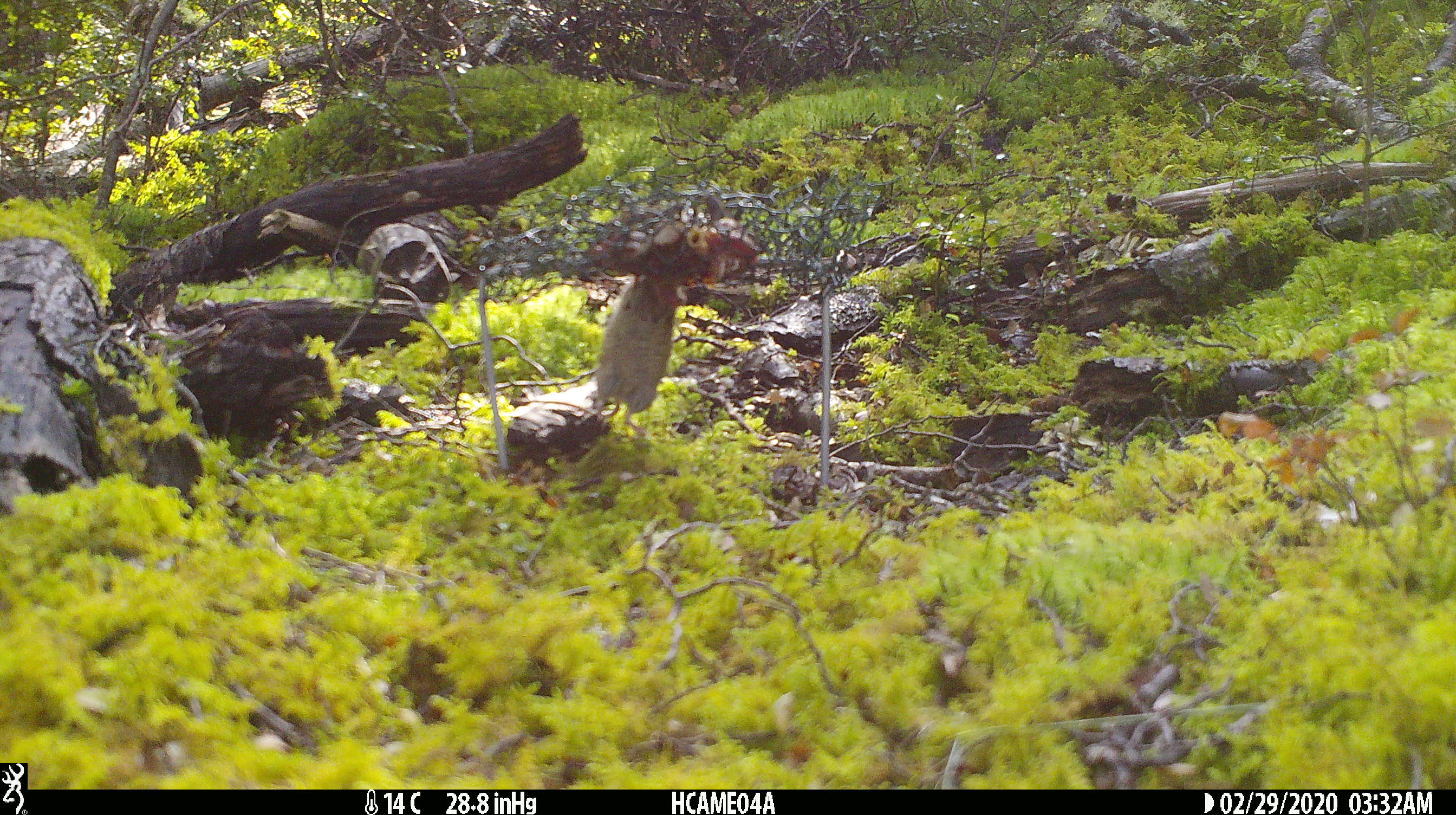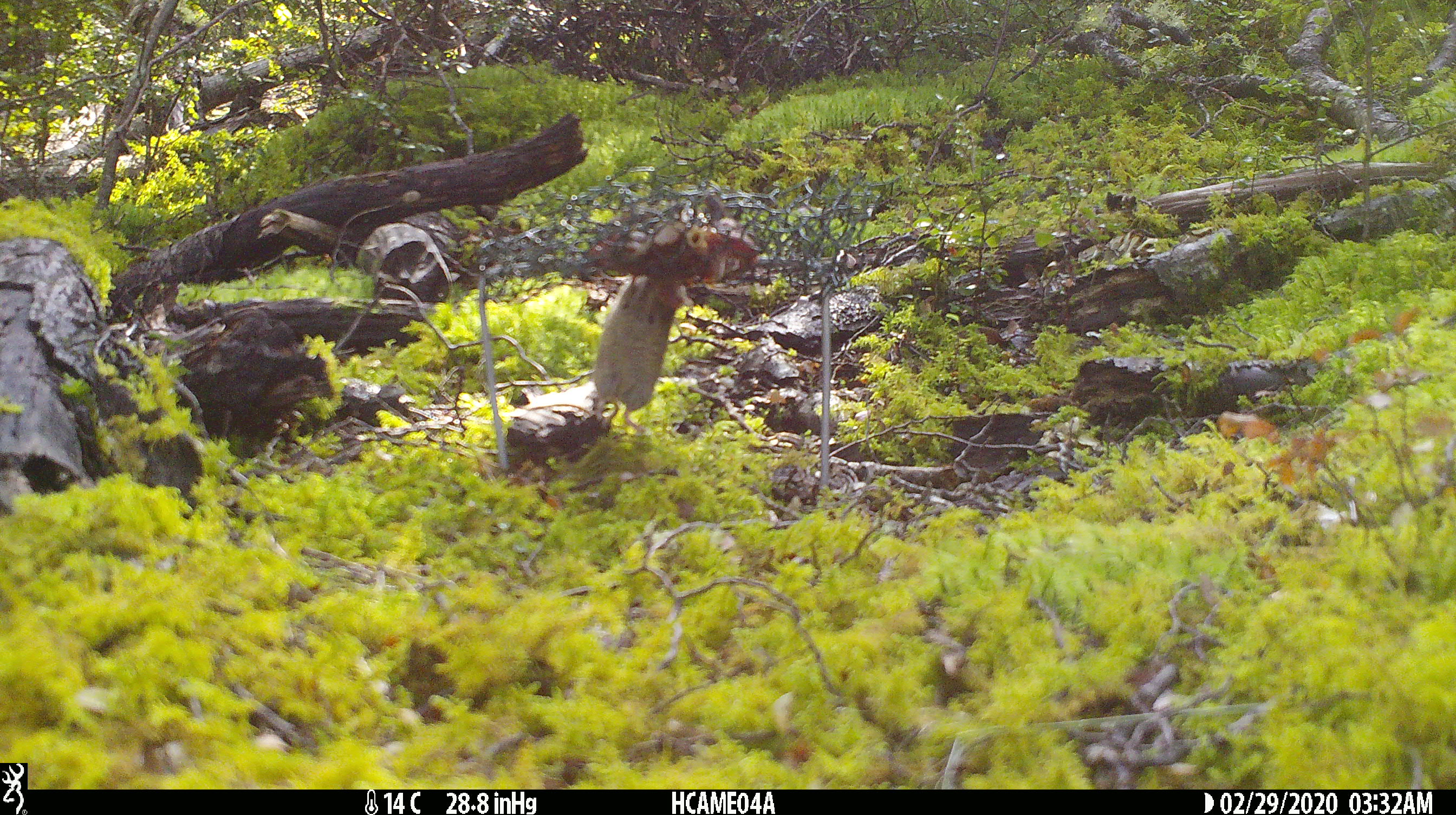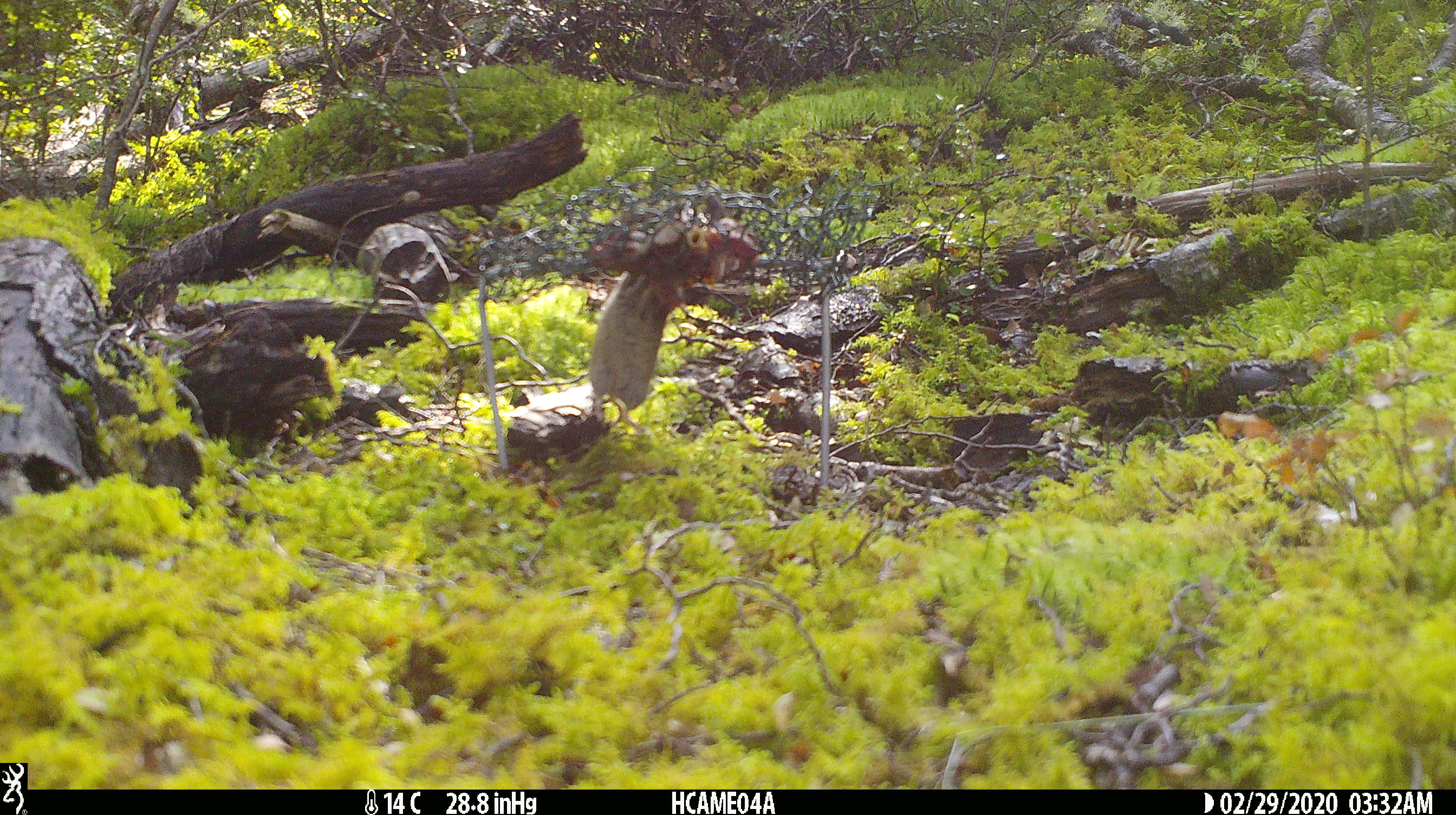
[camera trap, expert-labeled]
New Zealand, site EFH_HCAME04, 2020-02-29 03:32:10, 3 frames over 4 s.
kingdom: Animalia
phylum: Chordata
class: Mammalia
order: Rodentia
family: Muridae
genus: Mus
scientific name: Mus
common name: mouse